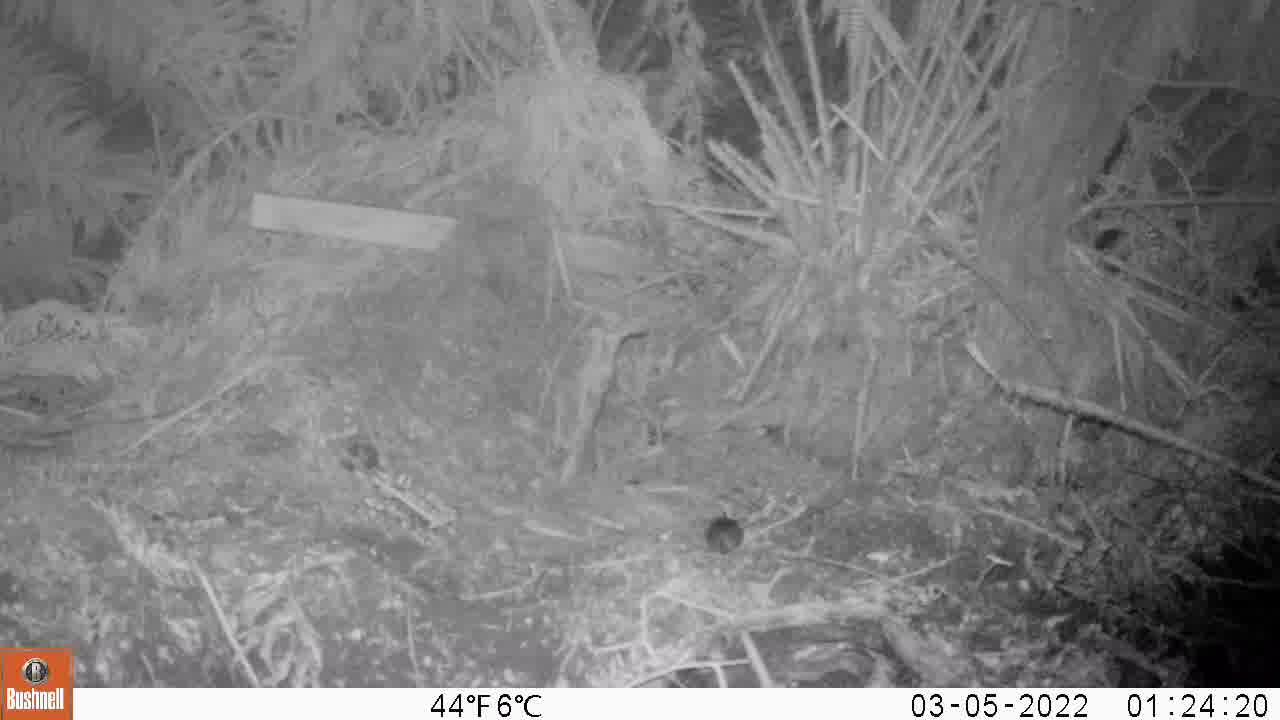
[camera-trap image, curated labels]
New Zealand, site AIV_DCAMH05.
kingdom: Animalia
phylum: Chordata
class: Mammalia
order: Rodentia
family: Muridae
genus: Mus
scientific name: Mus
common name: mouse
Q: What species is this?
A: Mouse (Mus).